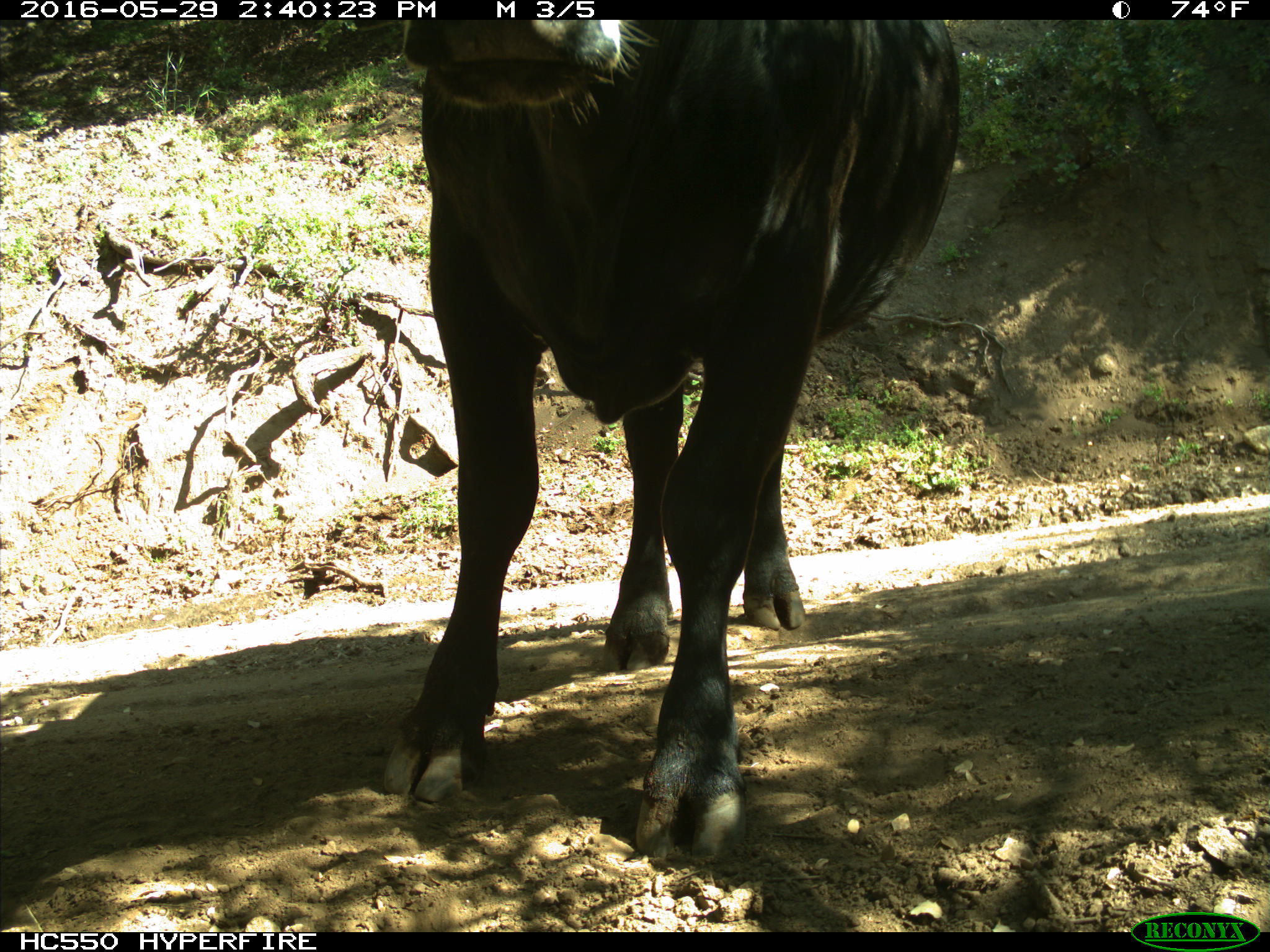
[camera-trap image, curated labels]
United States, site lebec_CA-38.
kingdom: Animalia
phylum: Chordata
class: Mammalia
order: Artiodactyla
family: Bovidae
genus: Bos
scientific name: Bos taurus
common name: domestic cow